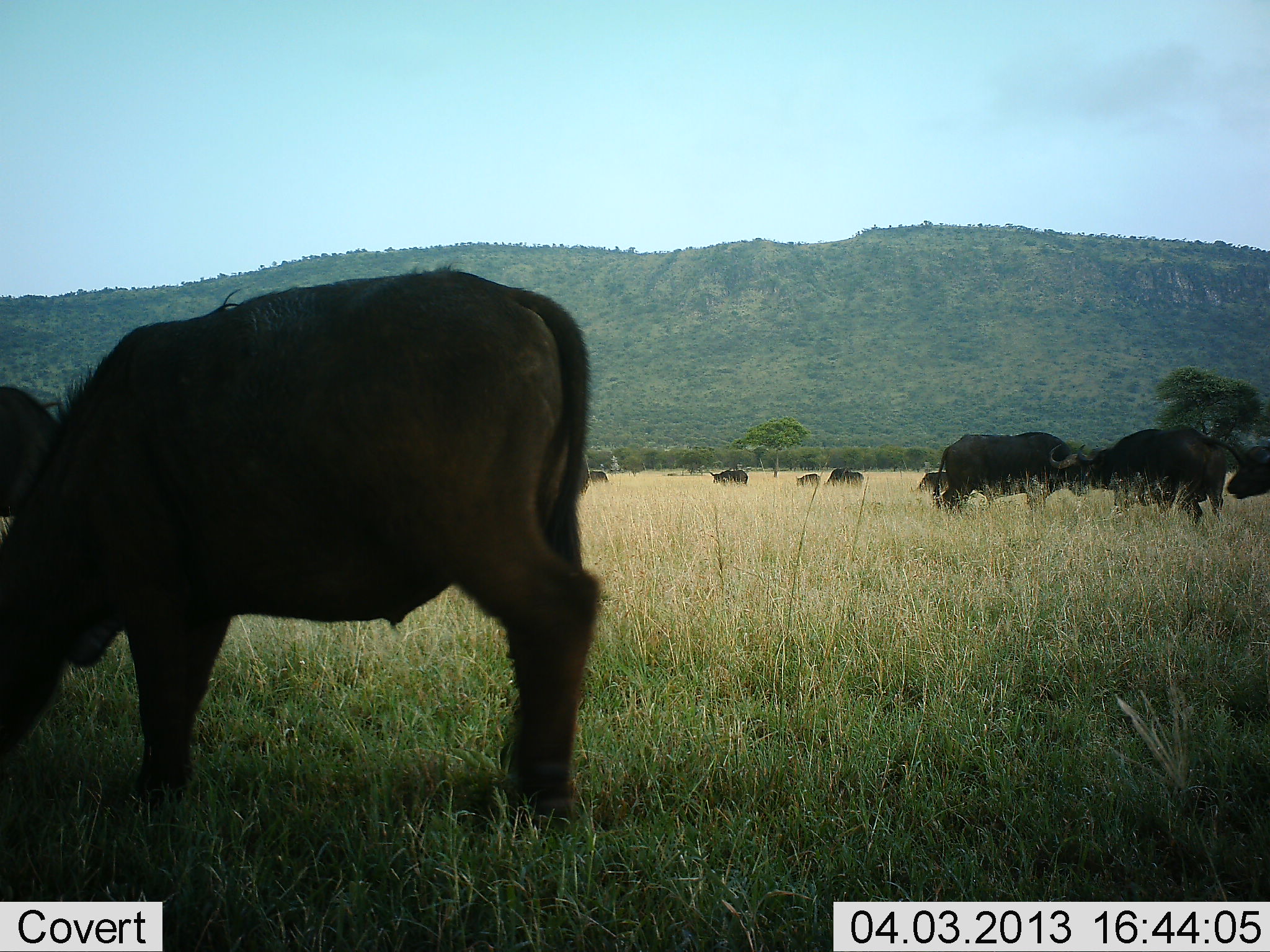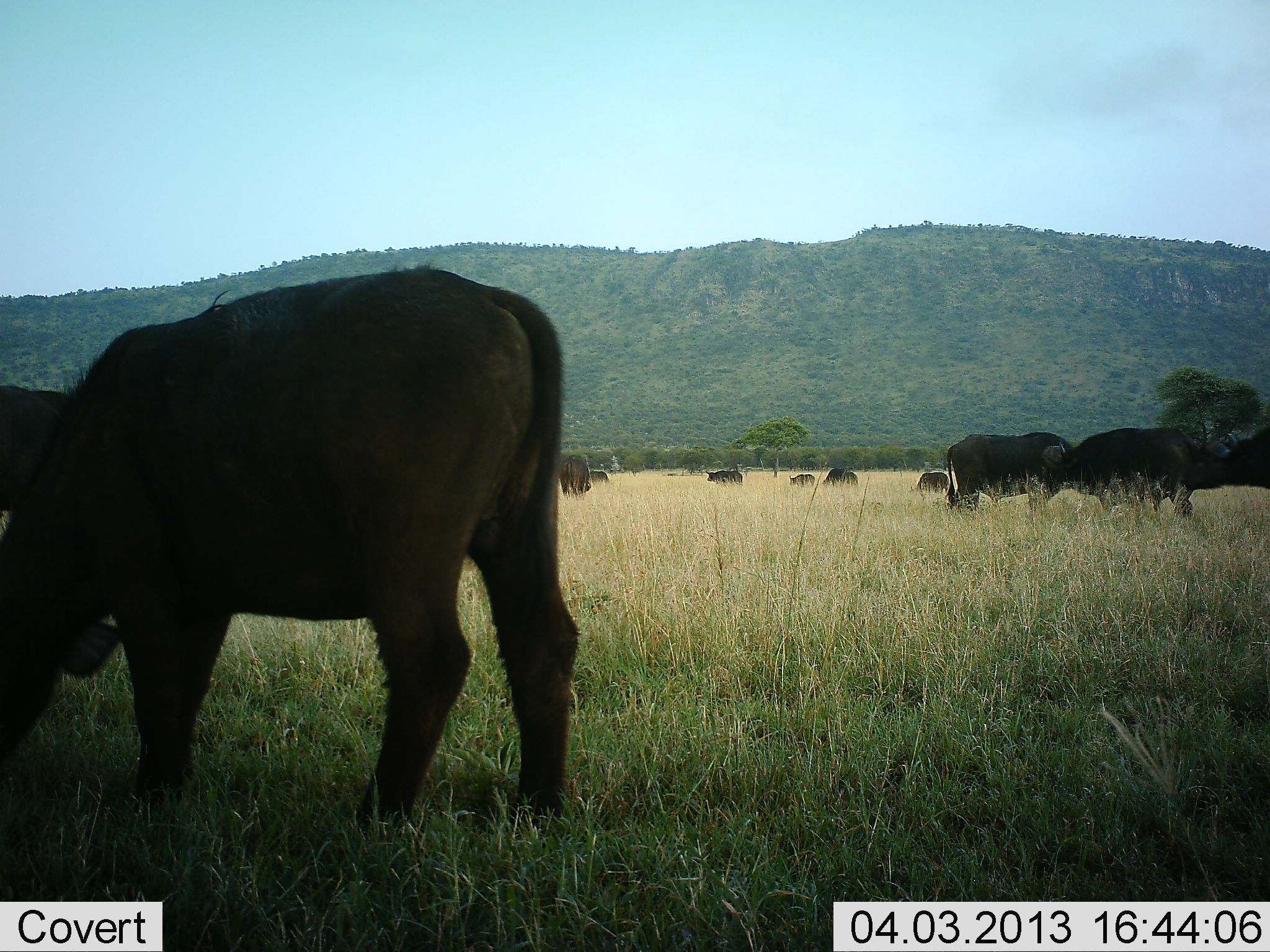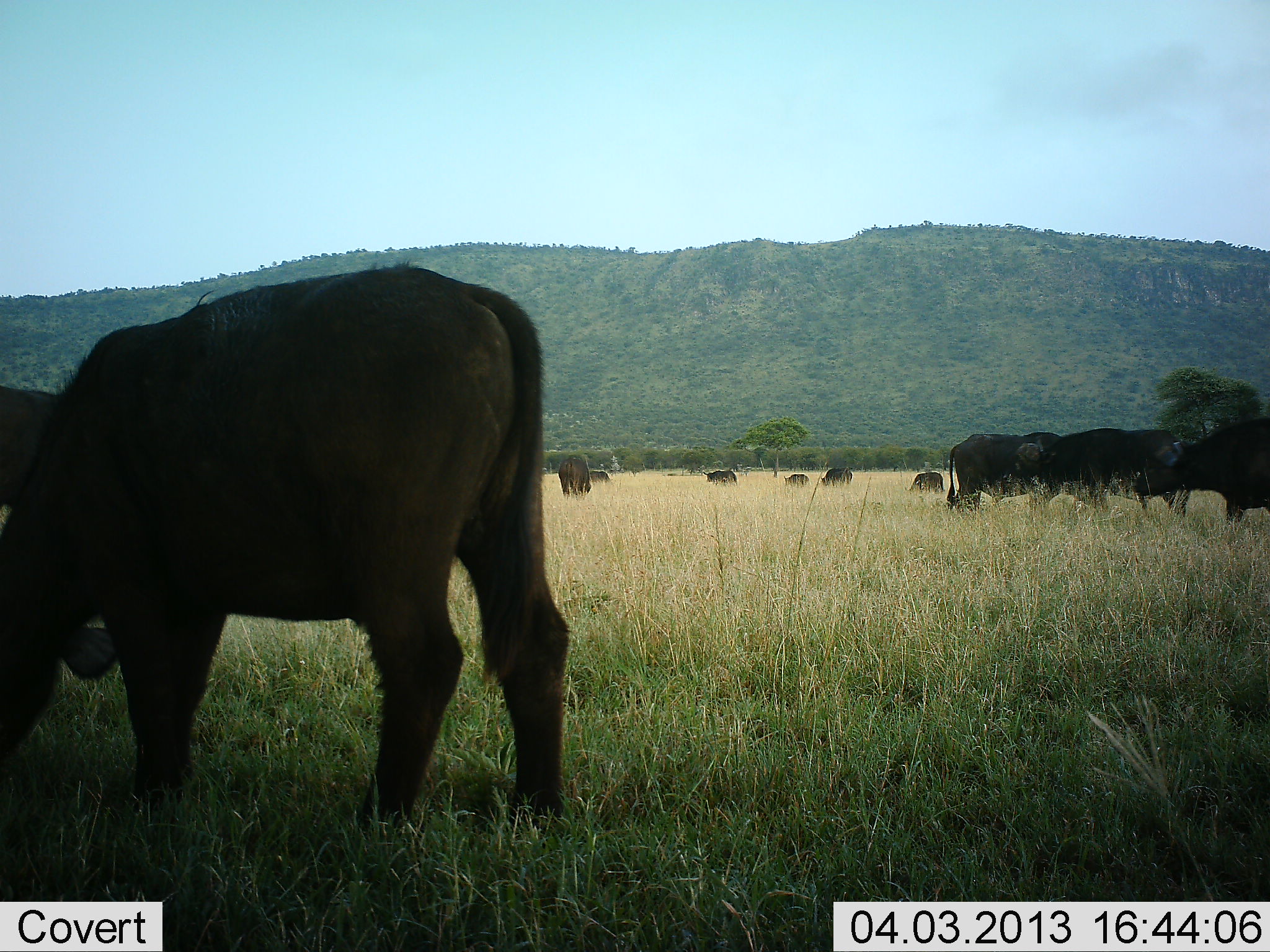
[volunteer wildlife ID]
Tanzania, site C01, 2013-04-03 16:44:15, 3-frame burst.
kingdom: Animalia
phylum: Chordata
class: Mammalia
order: Artiodactyla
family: Bovidae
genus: Syncerus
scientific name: Syncerus caffer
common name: cape buffalo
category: buffalo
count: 11-50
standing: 53%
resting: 6%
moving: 39%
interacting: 3%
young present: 6%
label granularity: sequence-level